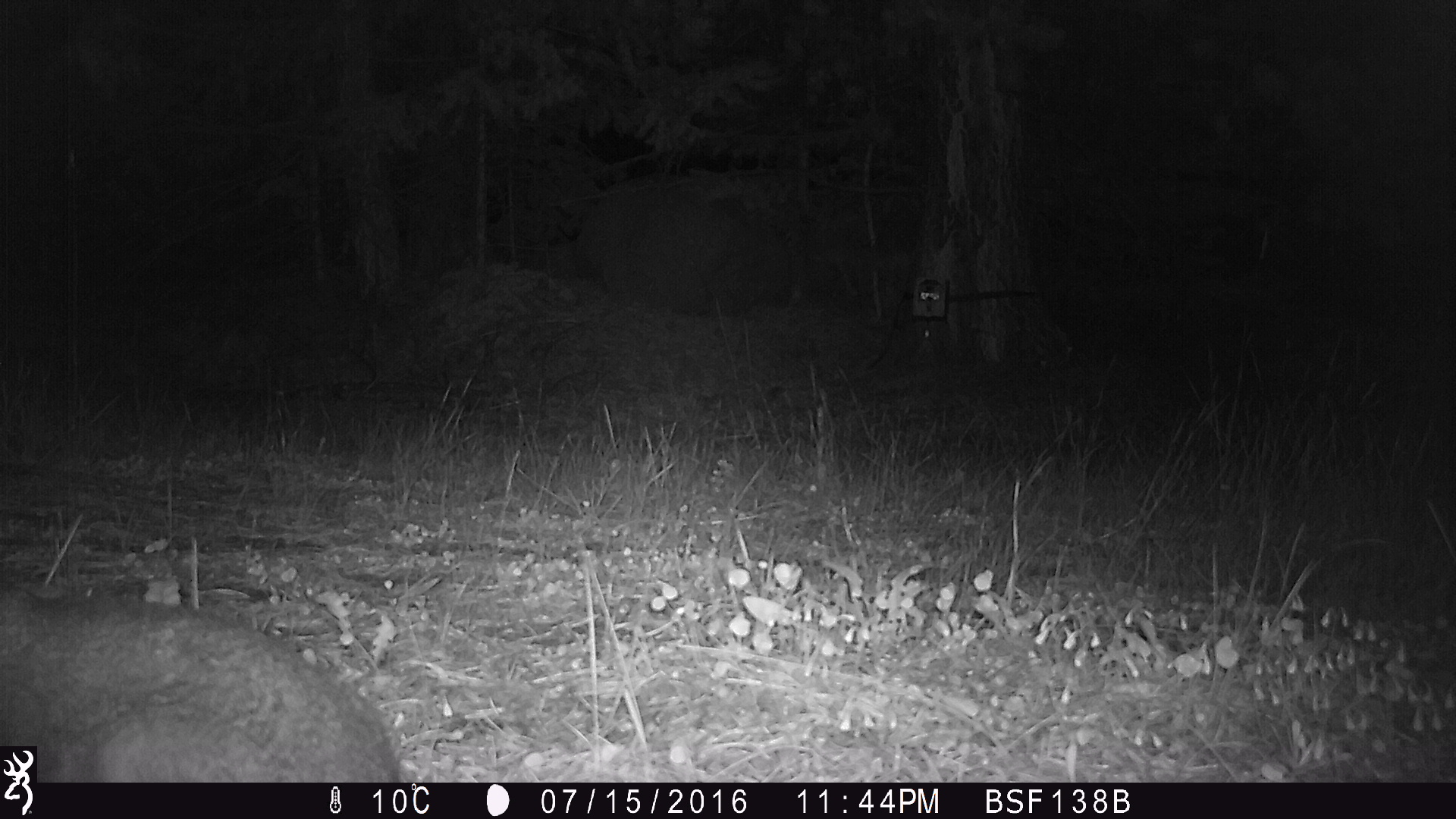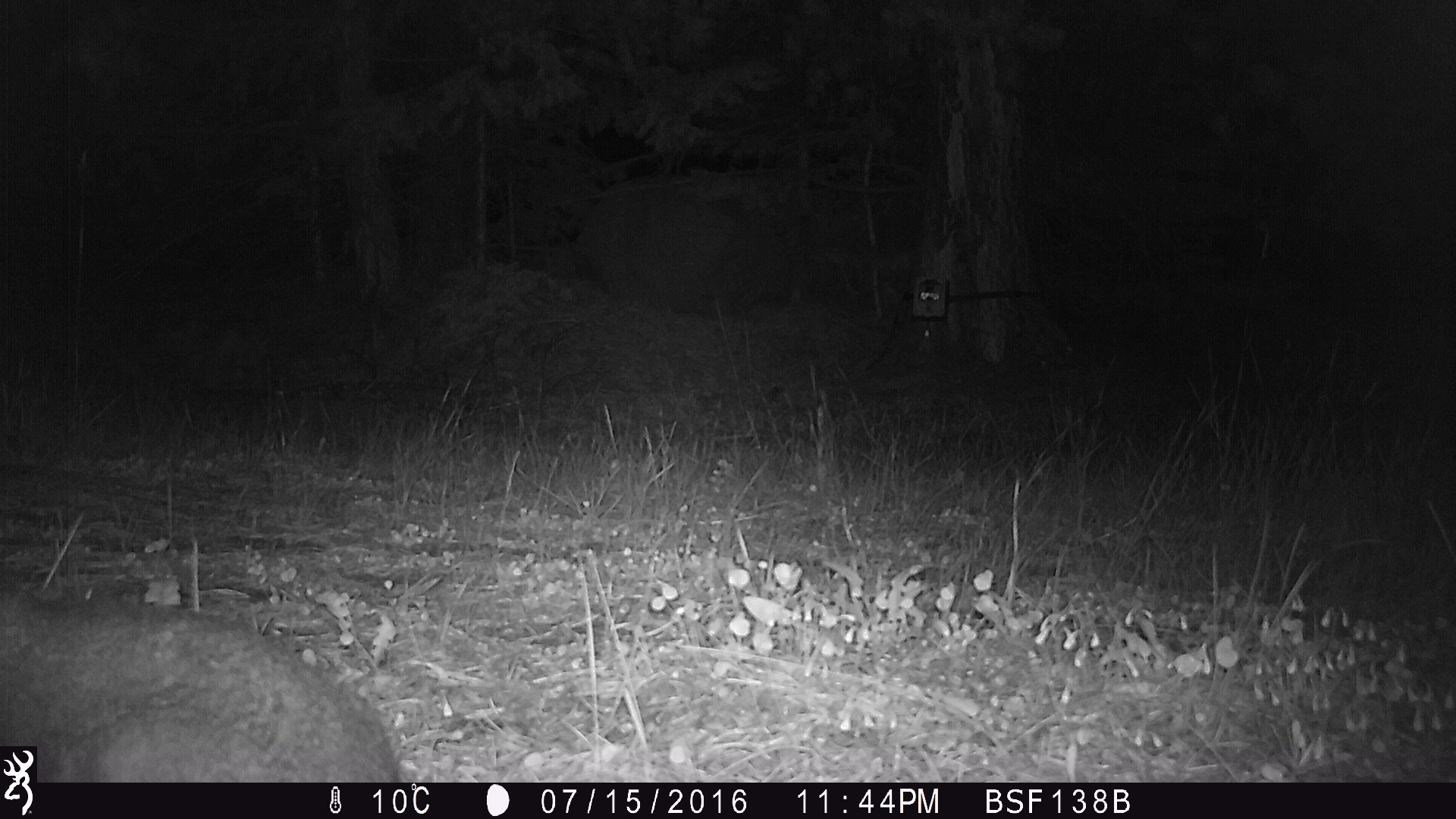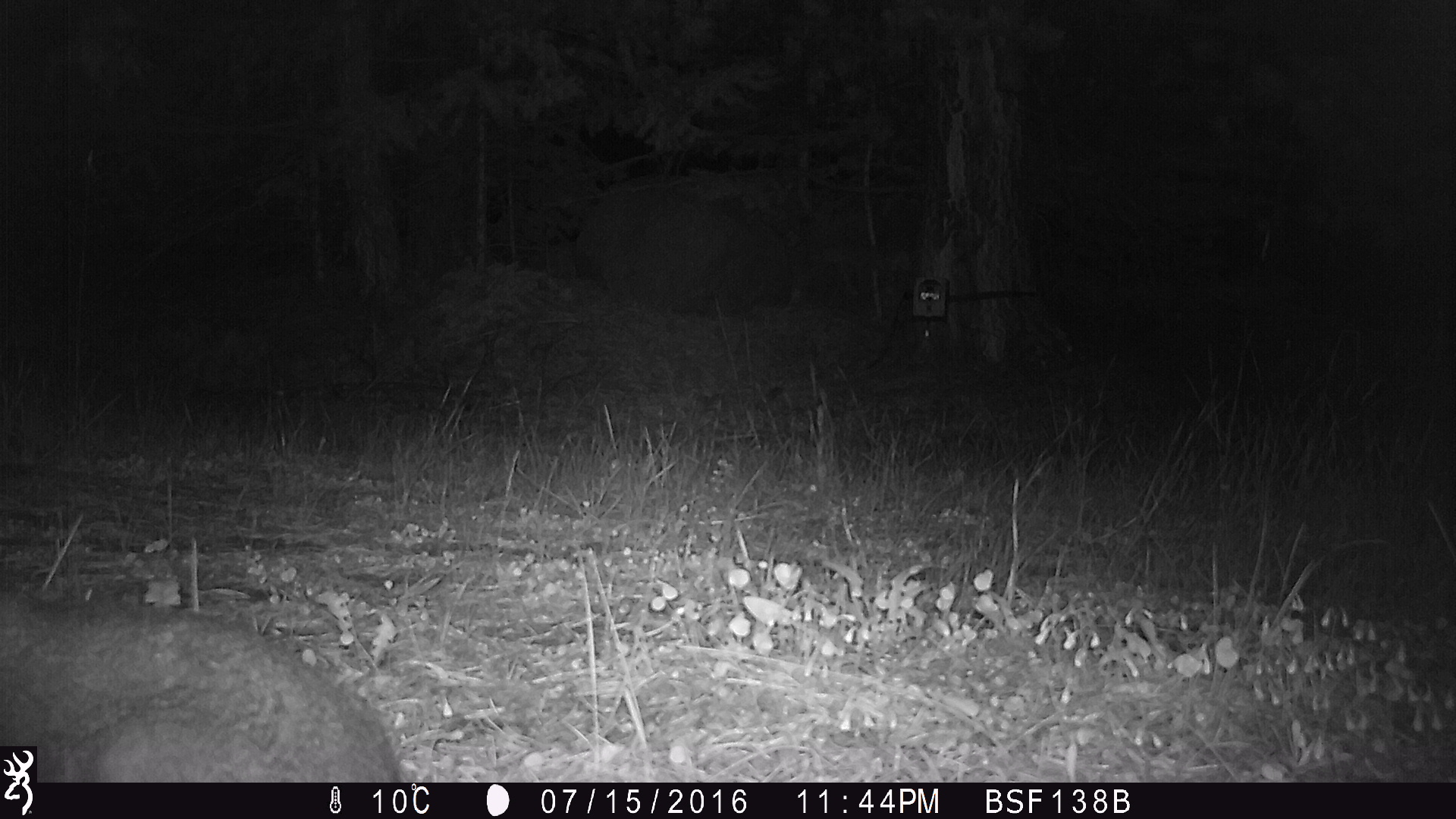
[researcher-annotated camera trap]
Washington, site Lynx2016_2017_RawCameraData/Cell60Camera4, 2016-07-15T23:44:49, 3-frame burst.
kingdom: Animalia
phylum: Chordata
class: Mammalia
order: Lagomorpha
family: Leporidae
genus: Lepus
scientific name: Lepus americanus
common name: snowshoe hare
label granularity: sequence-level